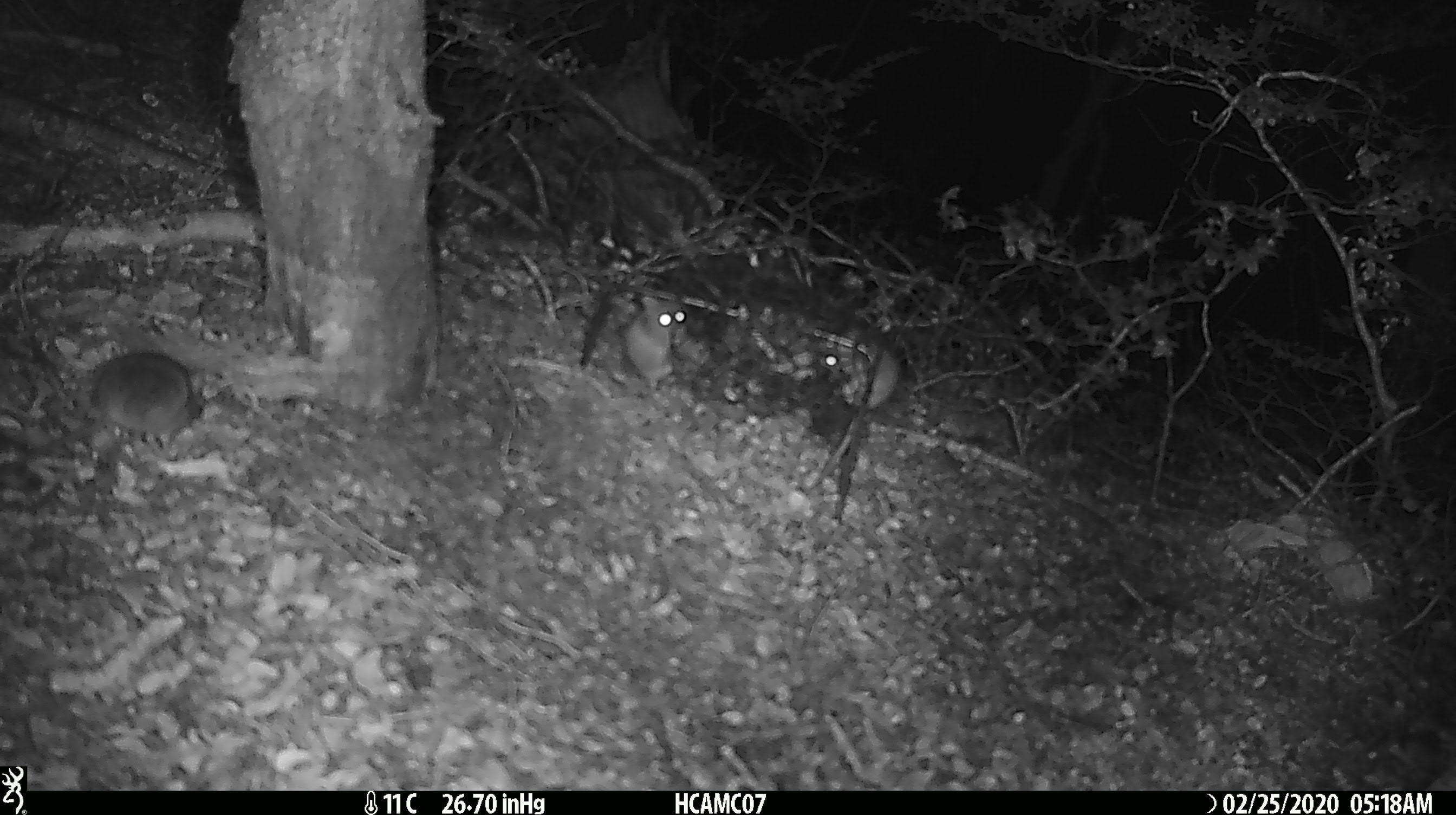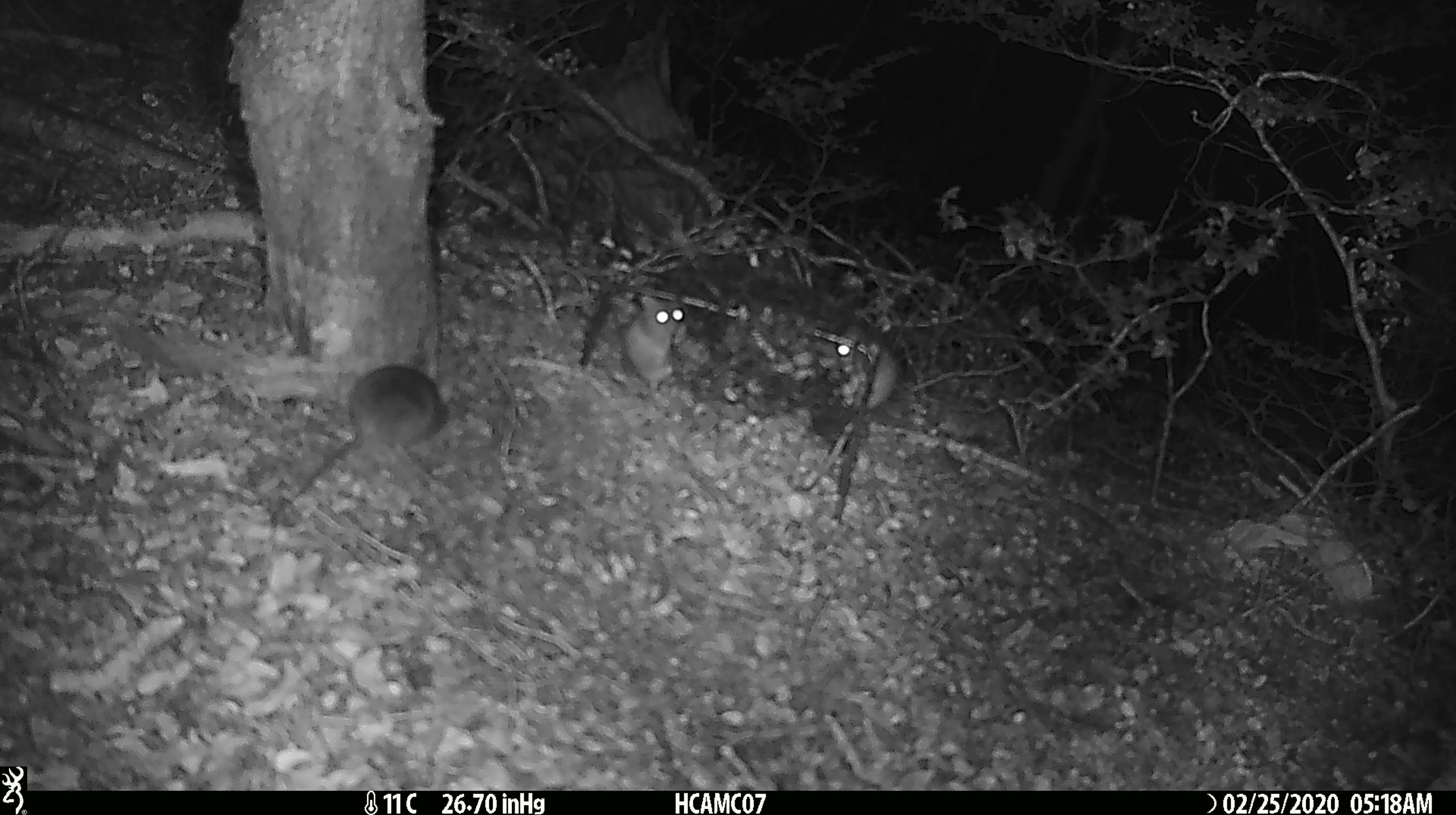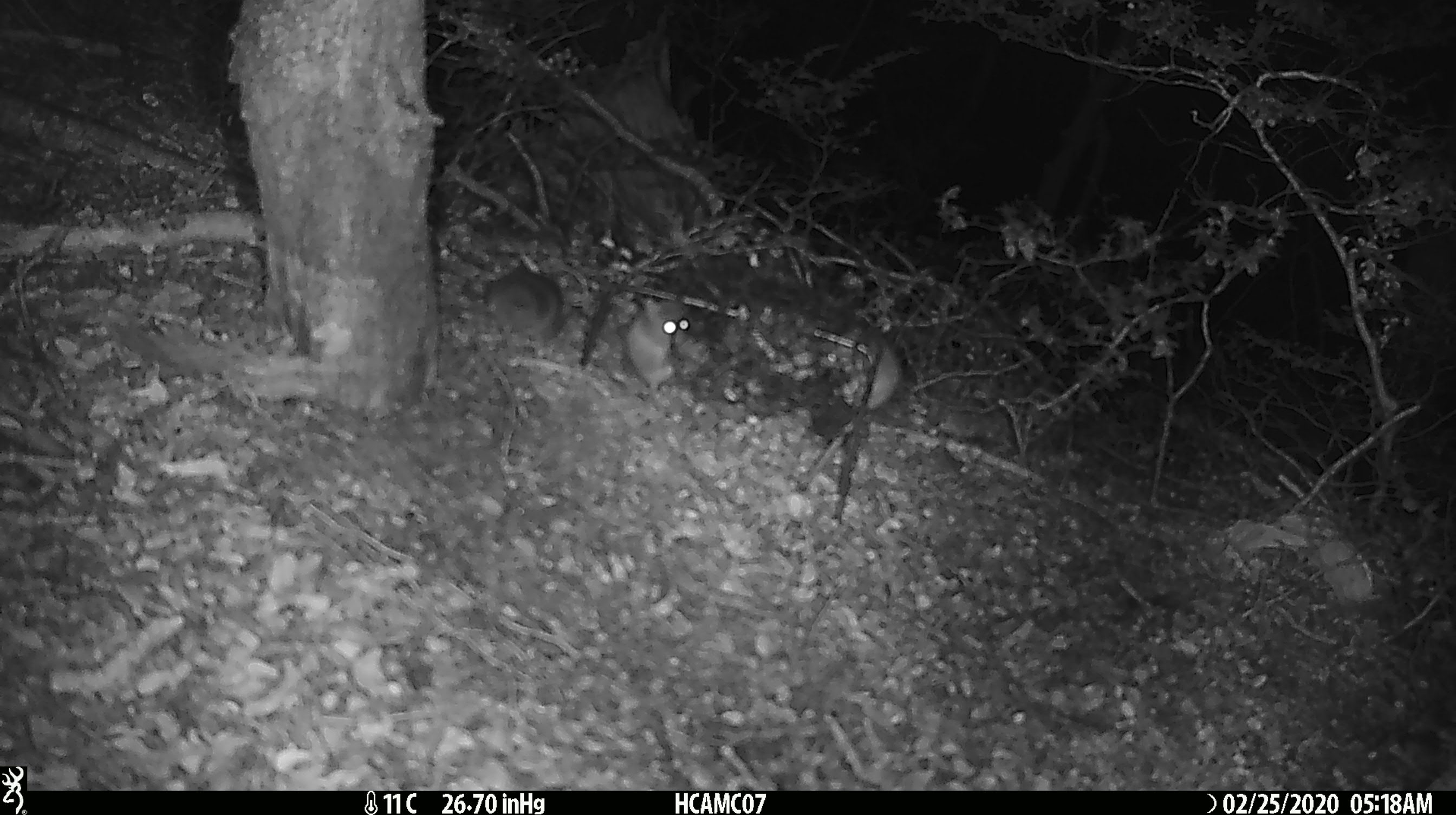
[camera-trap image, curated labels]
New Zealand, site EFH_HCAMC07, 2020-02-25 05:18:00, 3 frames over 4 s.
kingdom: Animalia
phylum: Chordata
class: Mammalia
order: Rodentia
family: Muridae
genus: Mus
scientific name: Mus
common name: mouse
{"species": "mouse (Mus)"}